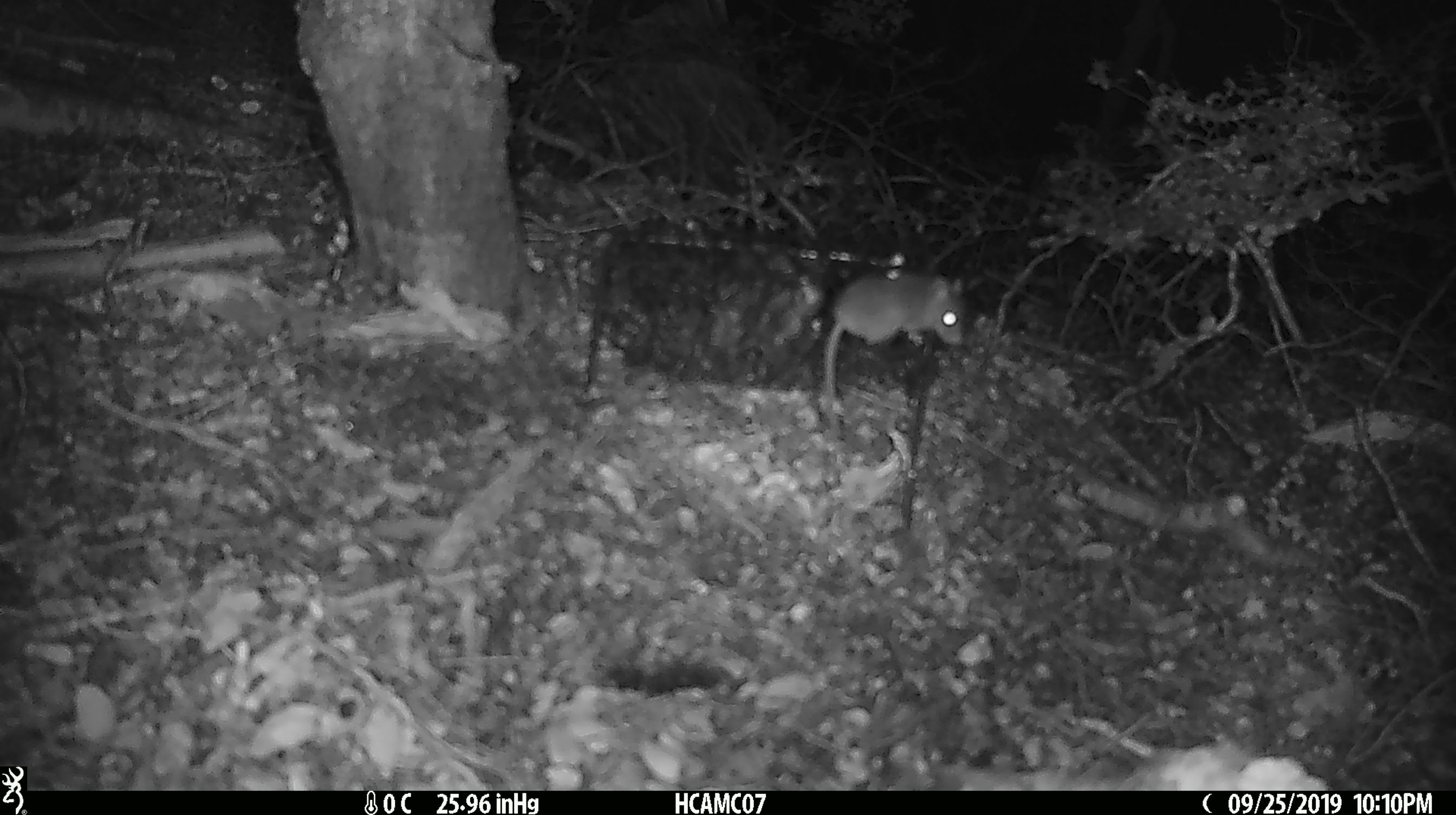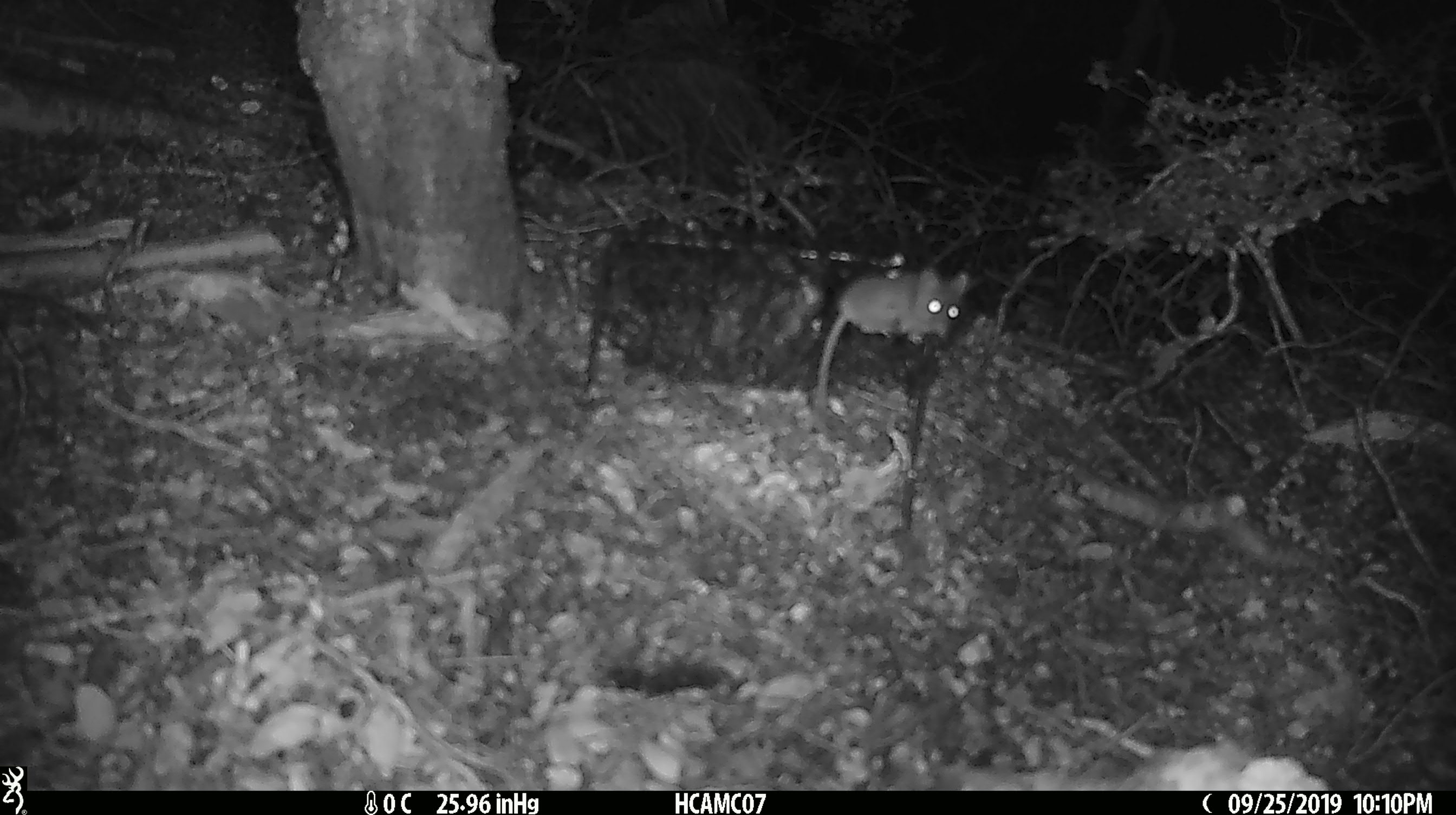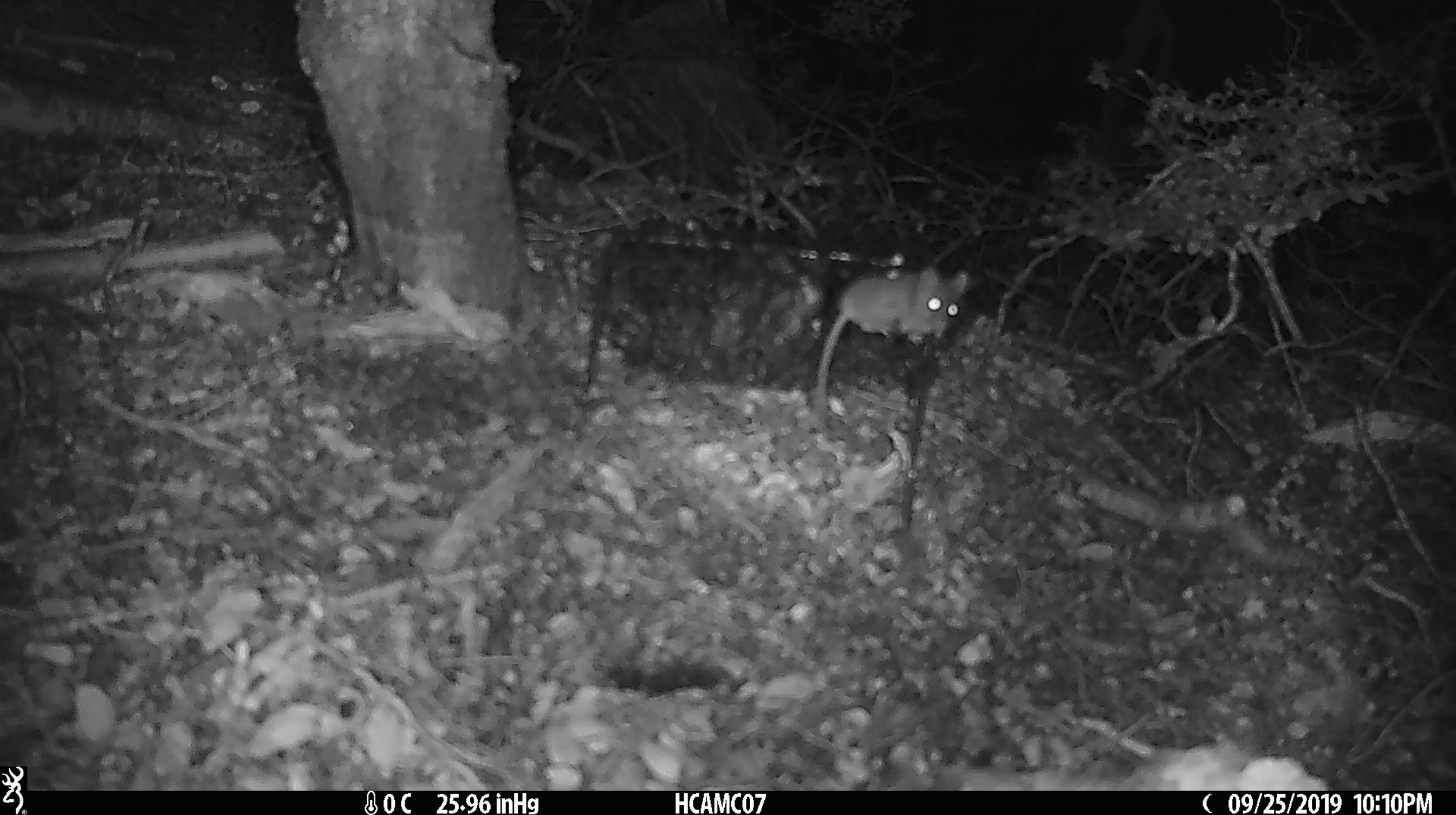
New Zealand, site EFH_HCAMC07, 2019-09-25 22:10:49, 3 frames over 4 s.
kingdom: Animalia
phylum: Chordata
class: Mammalia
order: Rodentia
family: Muridae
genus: Mus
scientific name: Mus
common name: mouse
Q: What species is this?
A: Mouse (Mus).